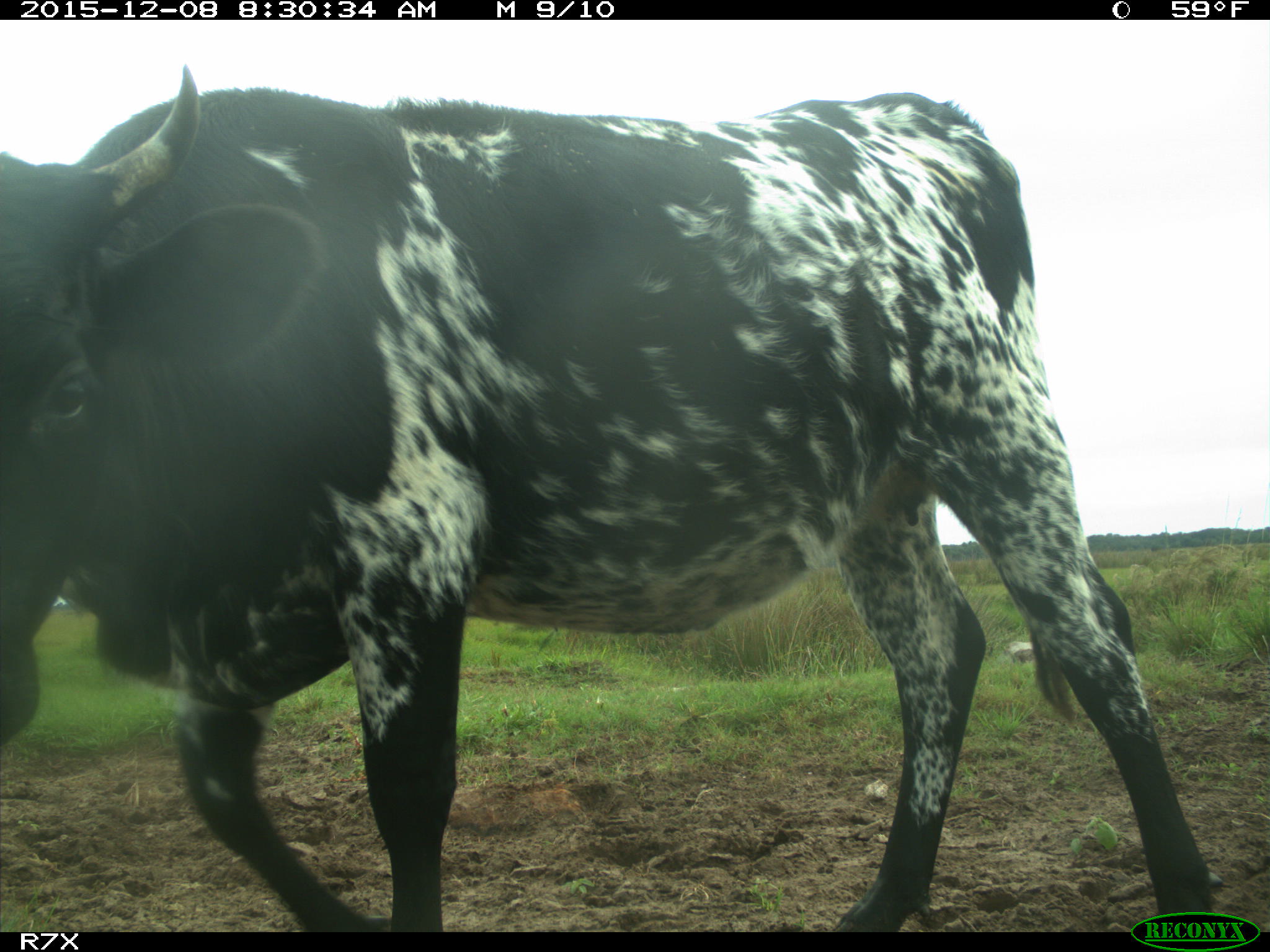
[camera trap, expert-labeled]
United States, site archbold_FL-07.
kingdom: Animalia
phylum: Chordata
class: Mammalia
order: Artiodactyla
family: Bovidae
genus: Bos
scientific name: Bos taurus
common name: domestic cow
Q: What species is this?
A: Bos taurus (domestic cow).